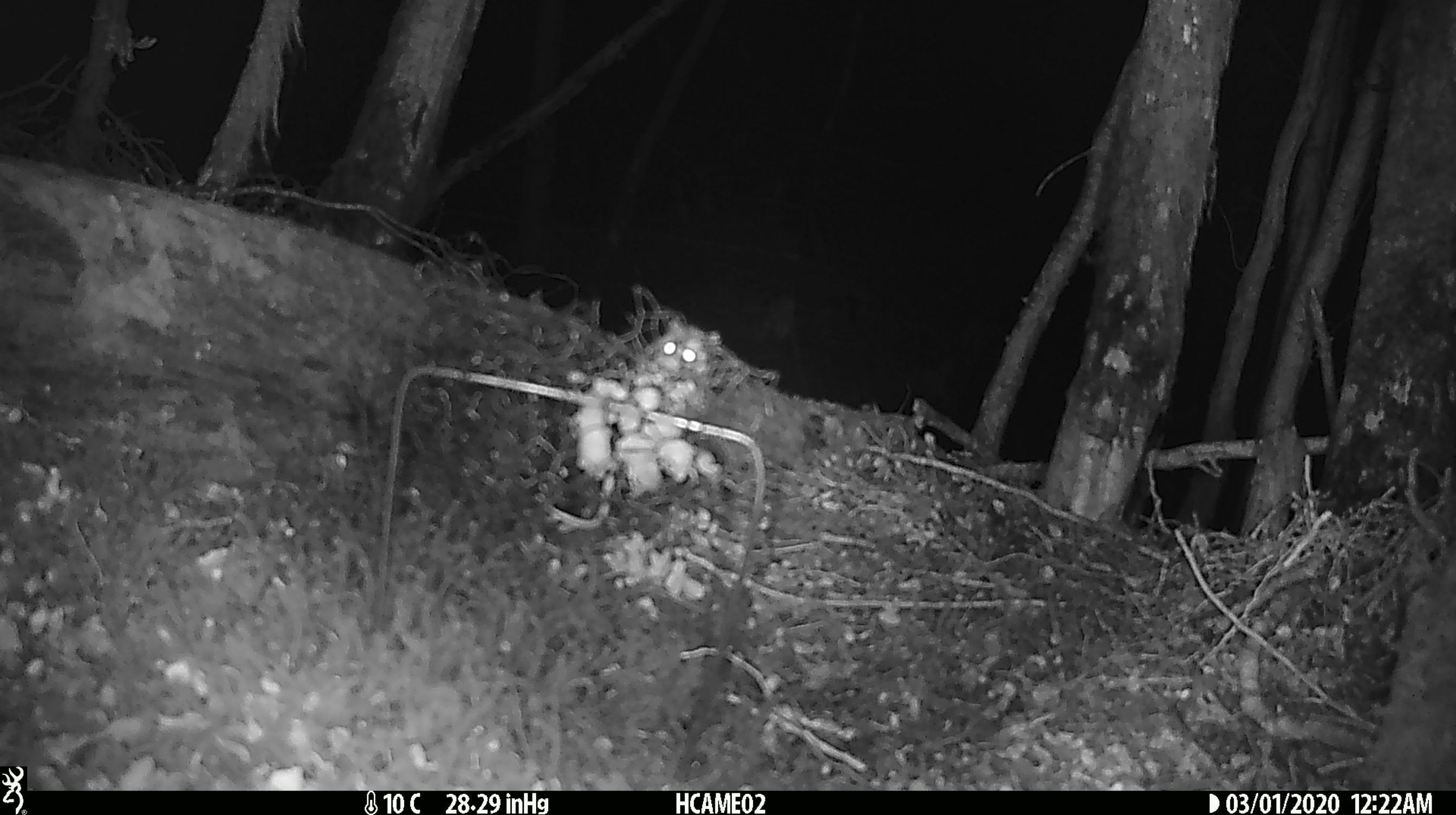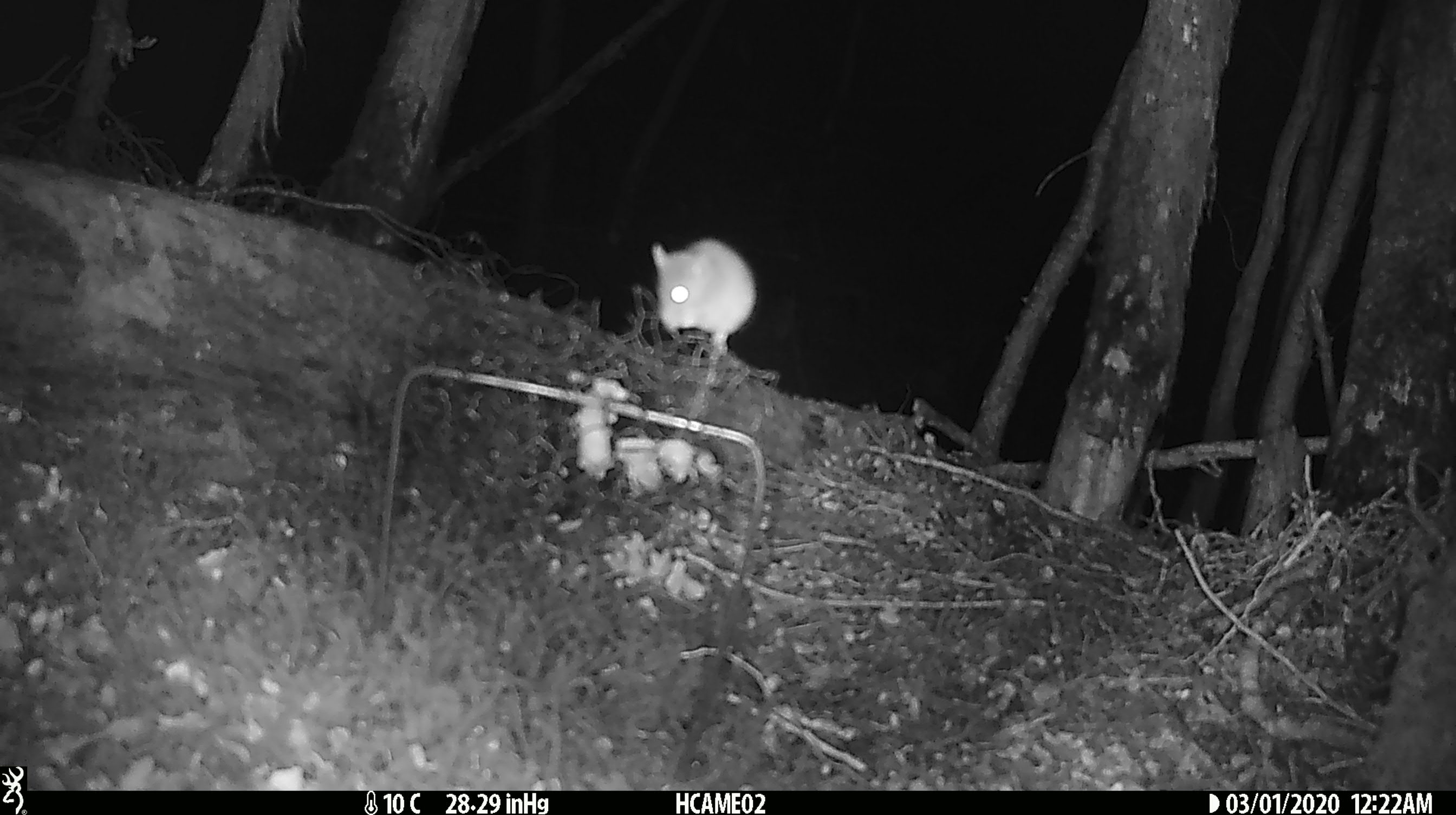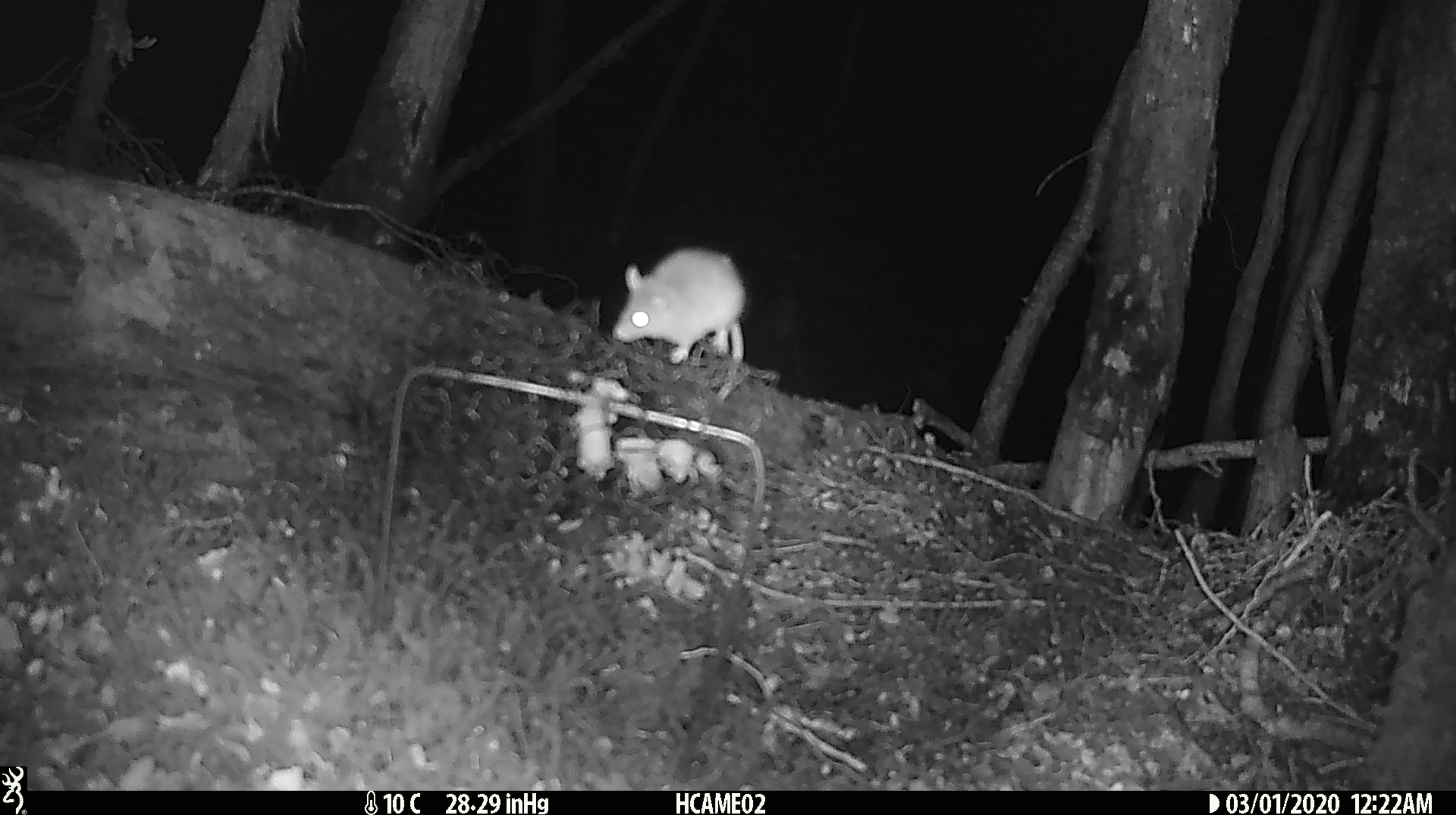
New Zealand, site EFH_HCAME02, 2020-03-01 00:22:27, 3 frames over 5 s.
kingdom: Animalia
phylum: Chordata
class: Mammalia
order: Rodentia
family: Muridae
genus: Mus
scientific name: Mus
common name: mouse